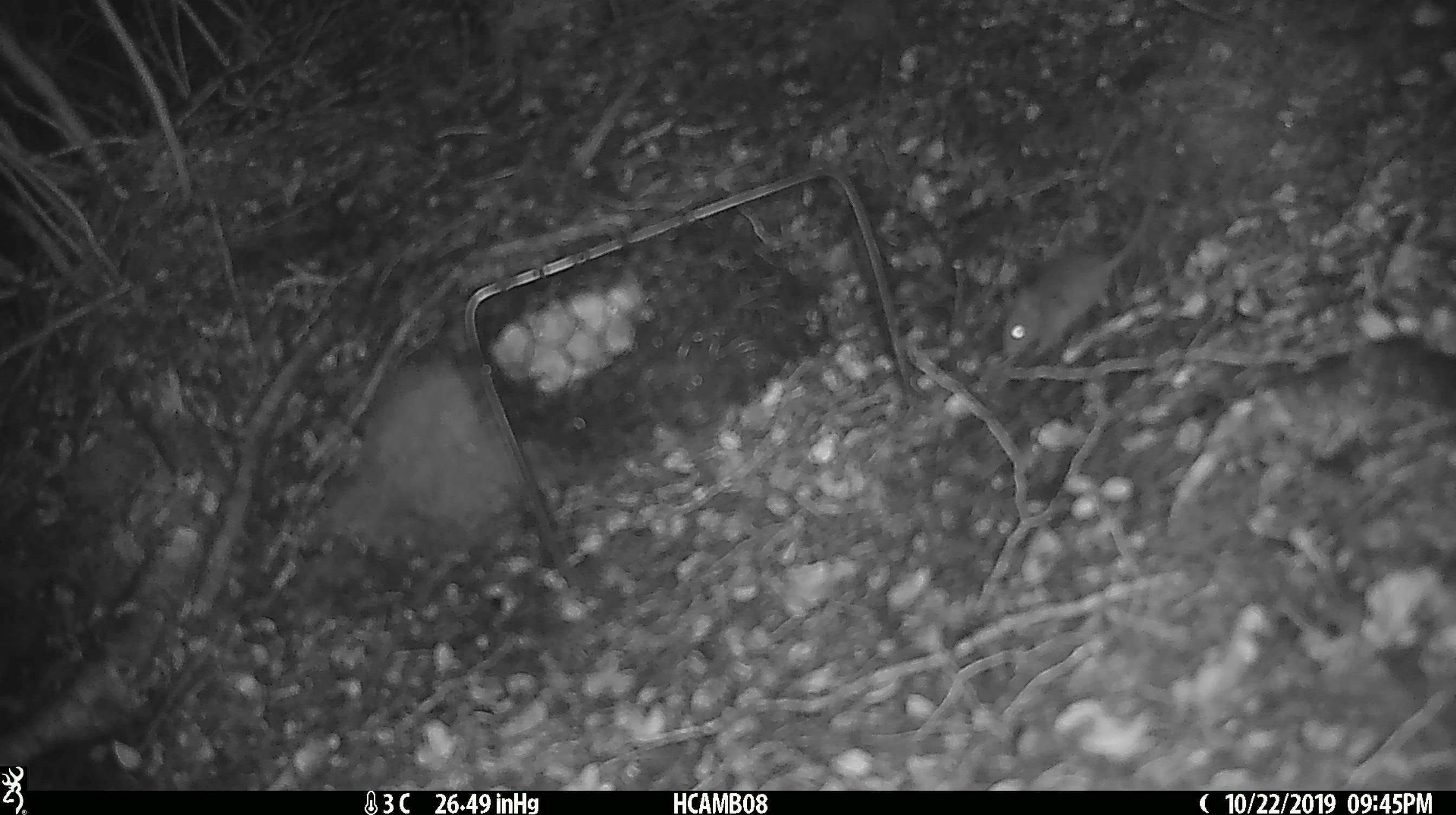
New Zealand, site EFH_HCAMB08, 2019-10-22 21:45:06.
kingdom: Animalia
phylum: Chordata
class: Mammalia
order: Rodentia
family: Muridae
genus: Mus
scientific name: Mus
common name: mouse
Mouse (Mus).